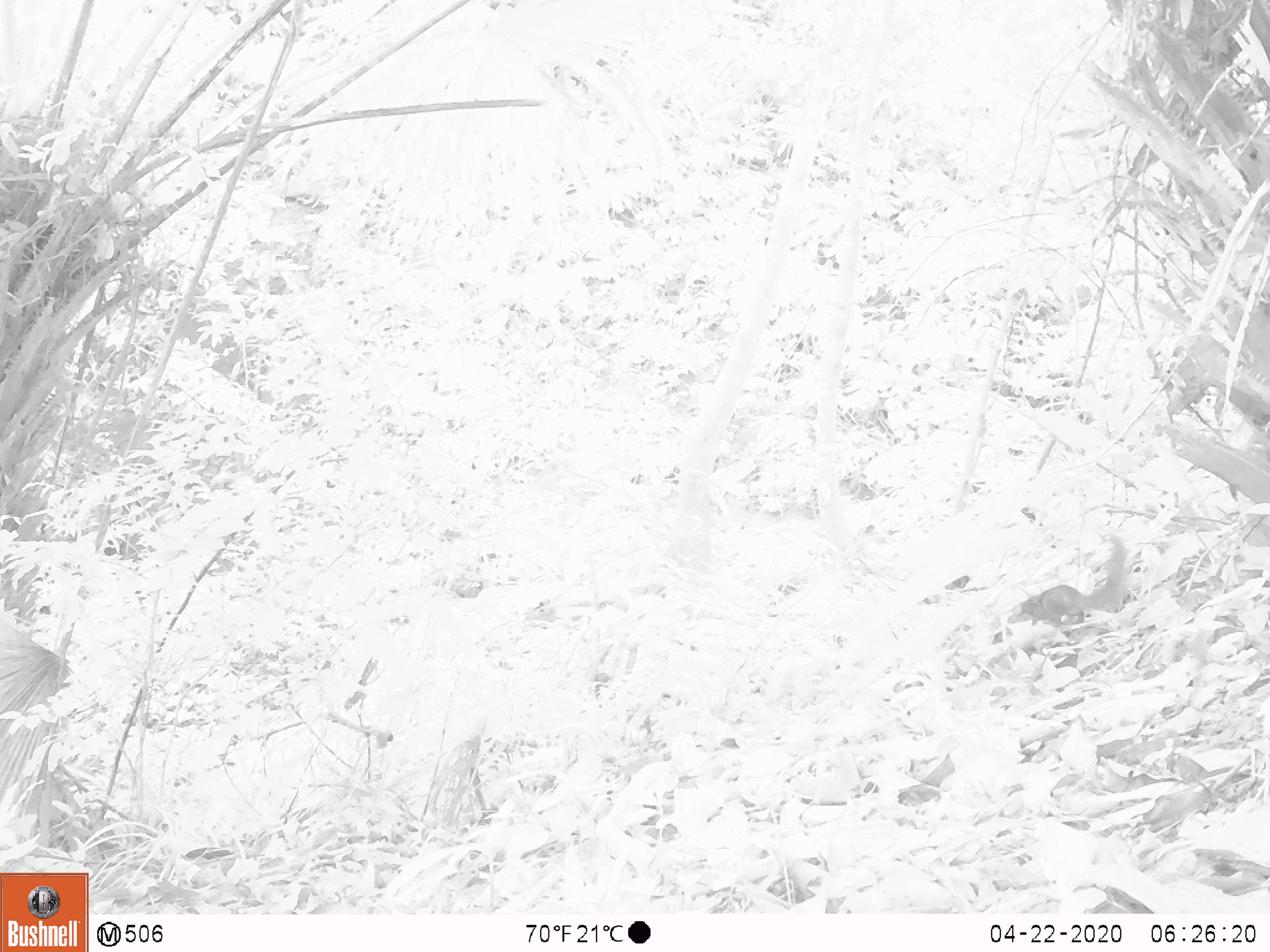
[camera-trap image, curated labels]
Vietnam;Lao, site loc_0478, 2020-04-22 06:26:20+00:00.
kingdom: Animalia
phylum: Chordata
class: Mammalia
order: Rodentia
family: Sciuridae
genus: Dremomys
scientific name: Dremomys rufigenis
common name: red-cheeked squirrel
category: red cheeked squirrel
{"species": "red cheeked squirrel (red-cheeked squirrel) (Dremomys rufigenis)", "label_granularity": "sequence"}